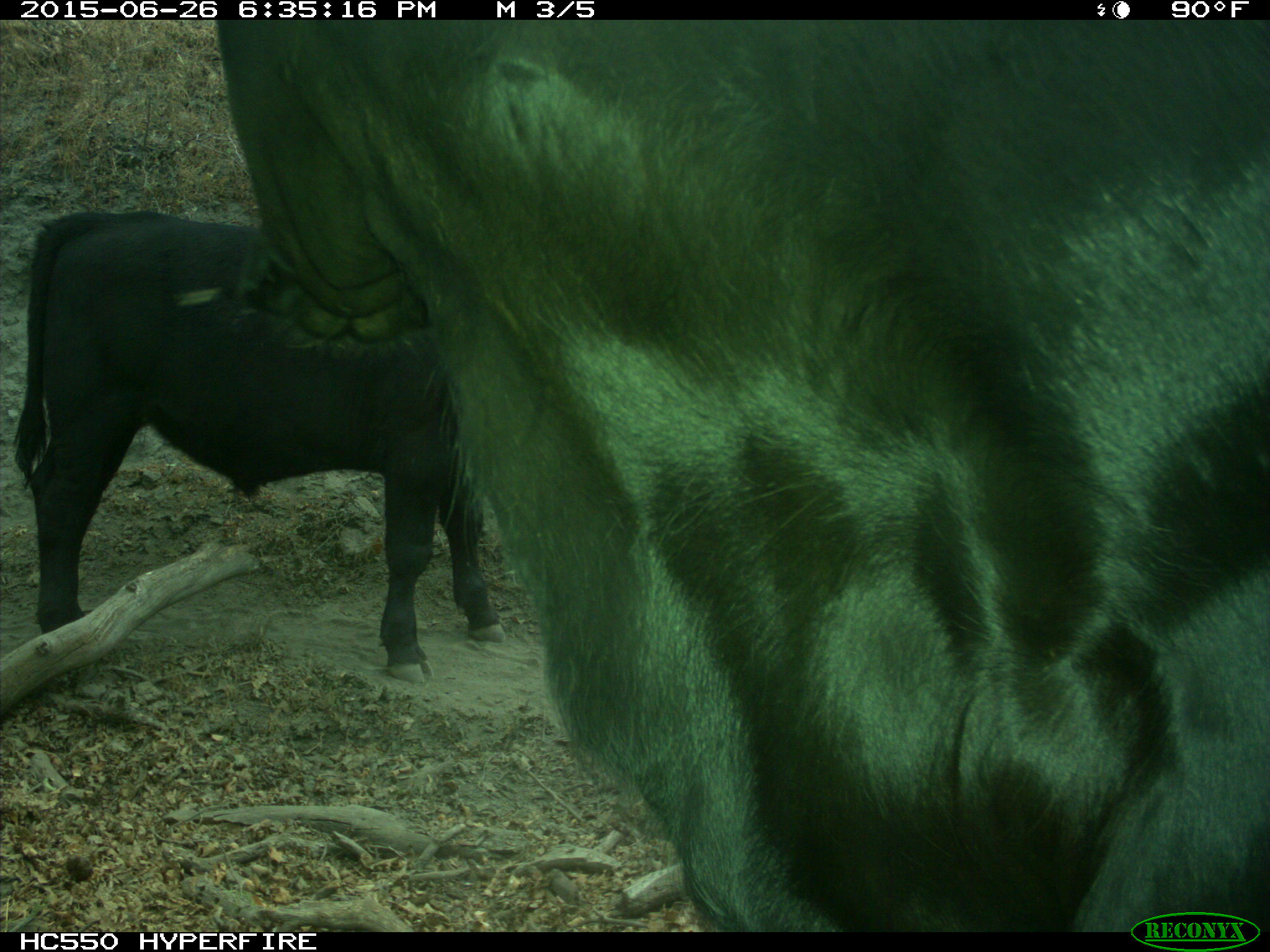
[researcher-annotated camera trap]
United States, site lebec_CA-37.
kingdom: Animalia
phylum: Chordata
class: Mammalia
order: Artiodactyla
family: Bovidae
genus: Bos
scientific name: Bos taurus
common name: domestic cow